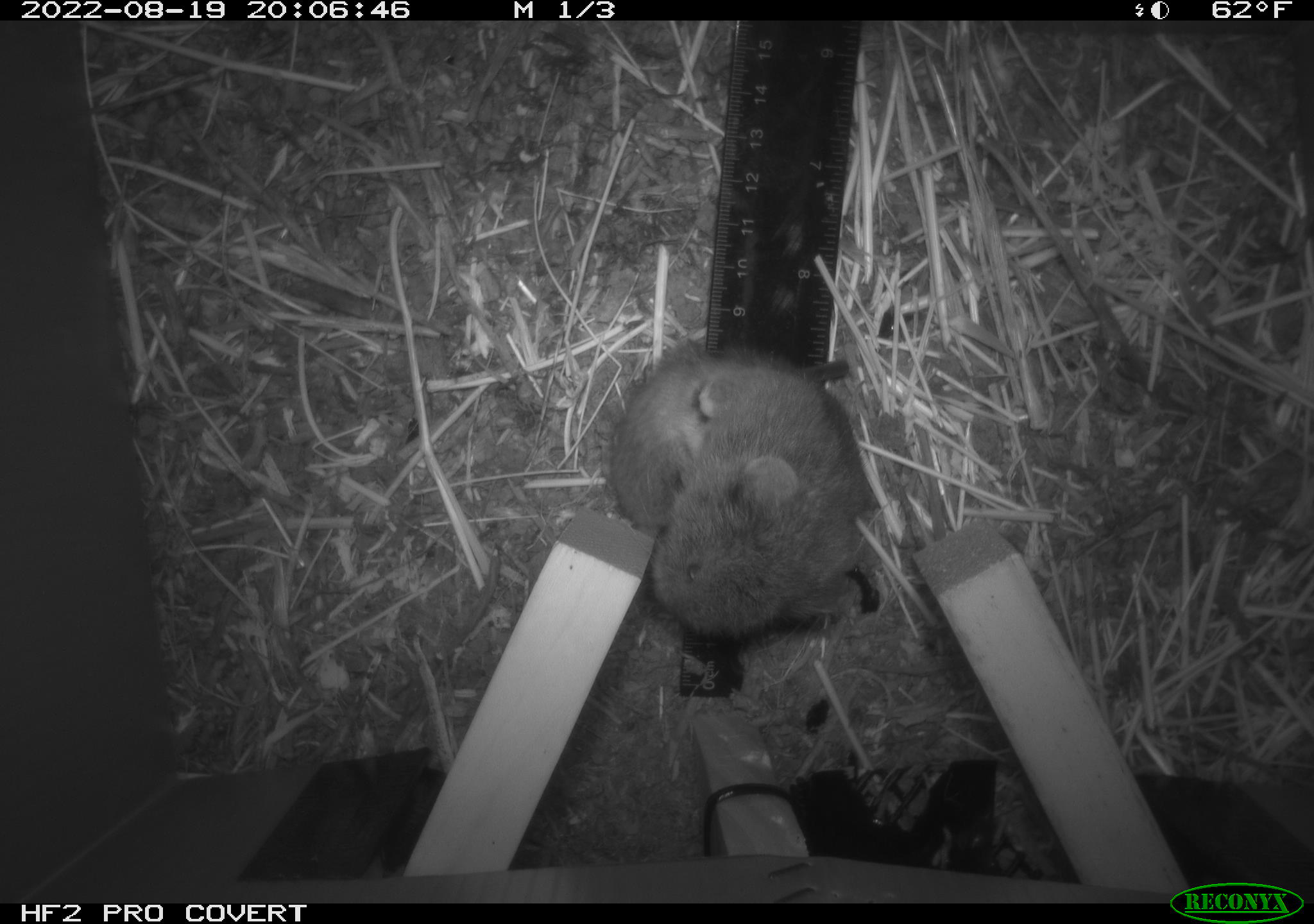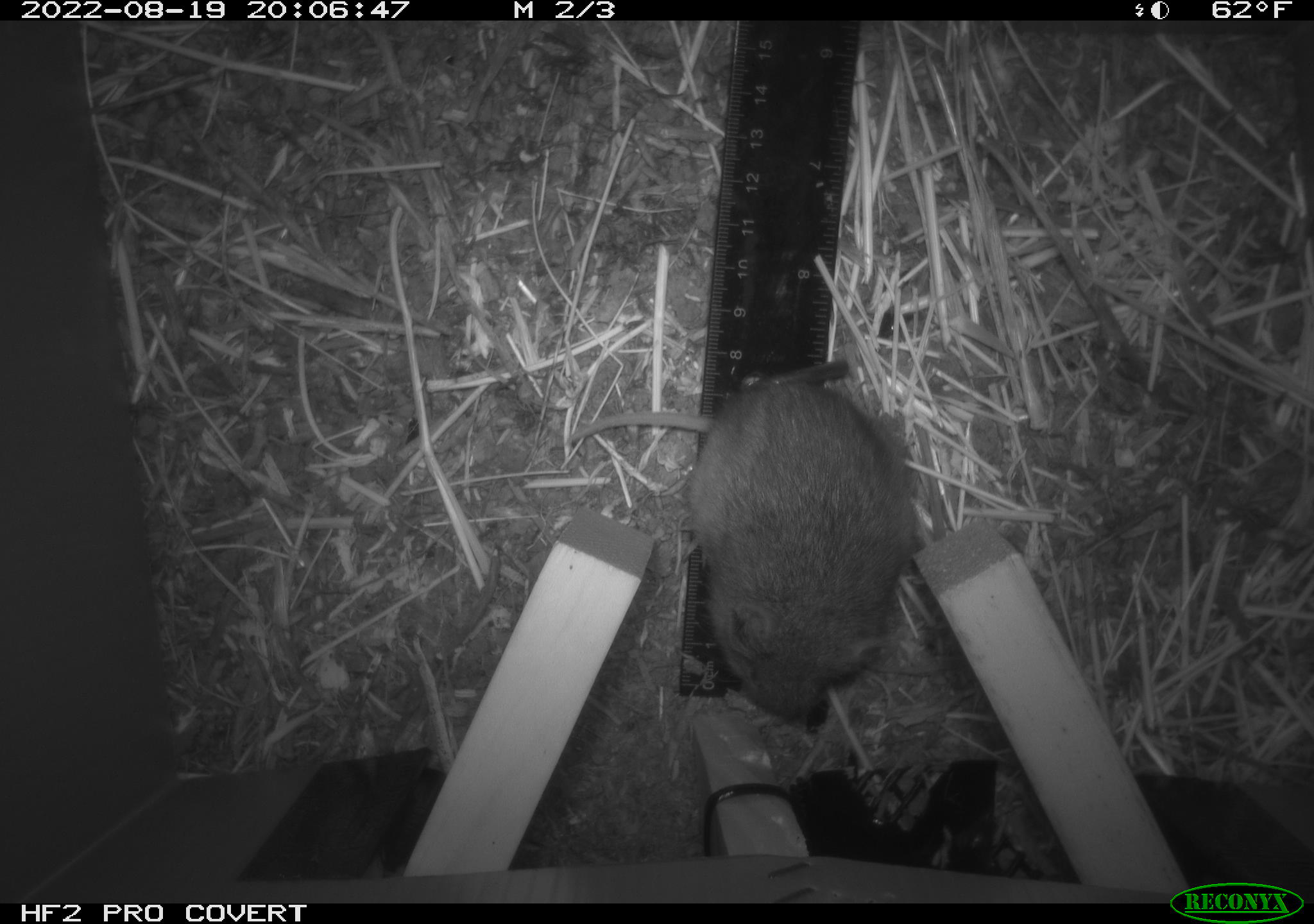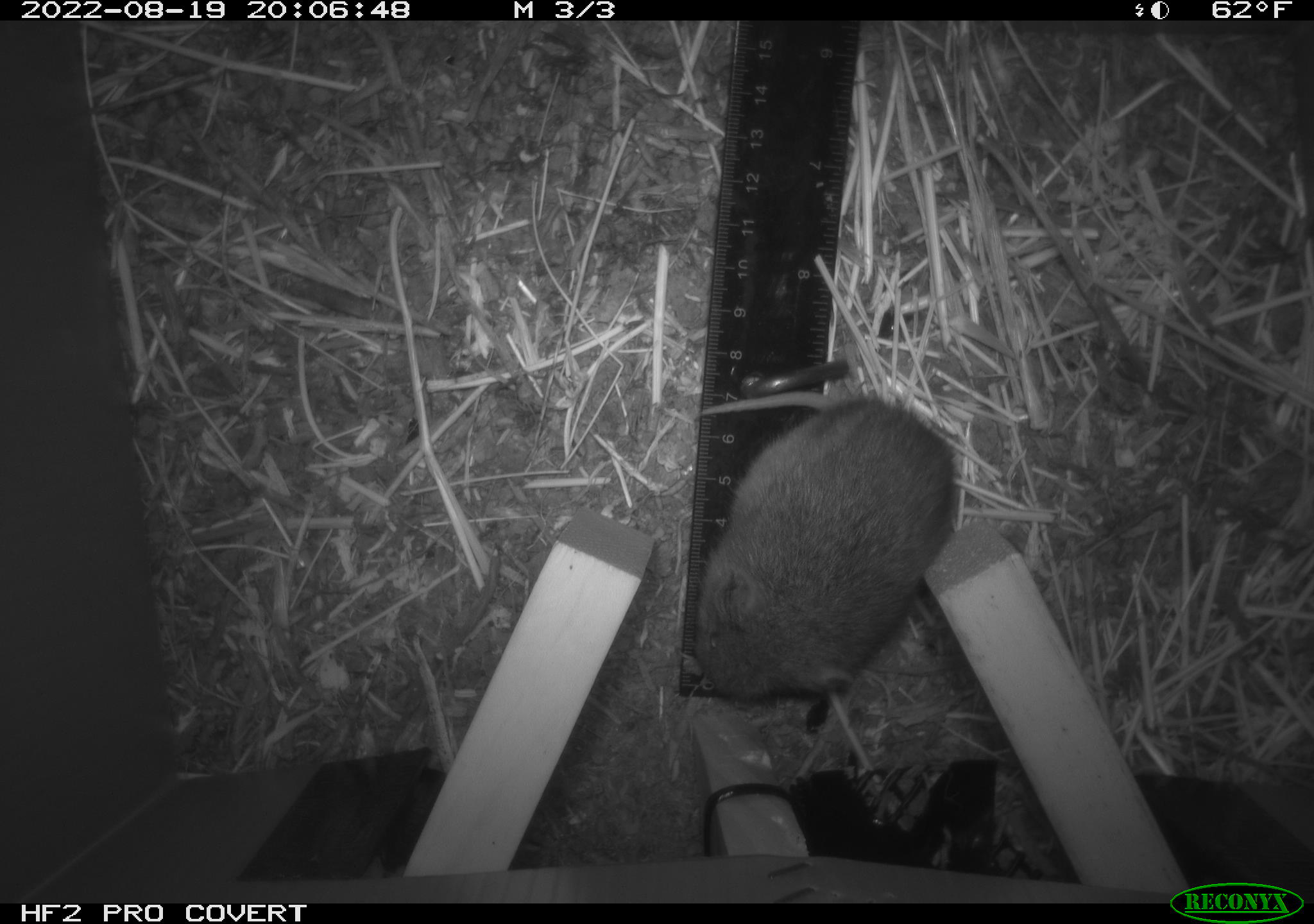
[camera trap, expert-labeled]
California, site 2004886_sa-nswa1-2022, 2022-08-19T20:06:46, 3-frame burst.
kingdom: Animalia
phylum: Chordata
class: Mammalia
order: Rodentia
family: Cricetidae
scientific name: Cricetidae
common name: hamsters, voles, lemmings, and allies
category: cricetidae family